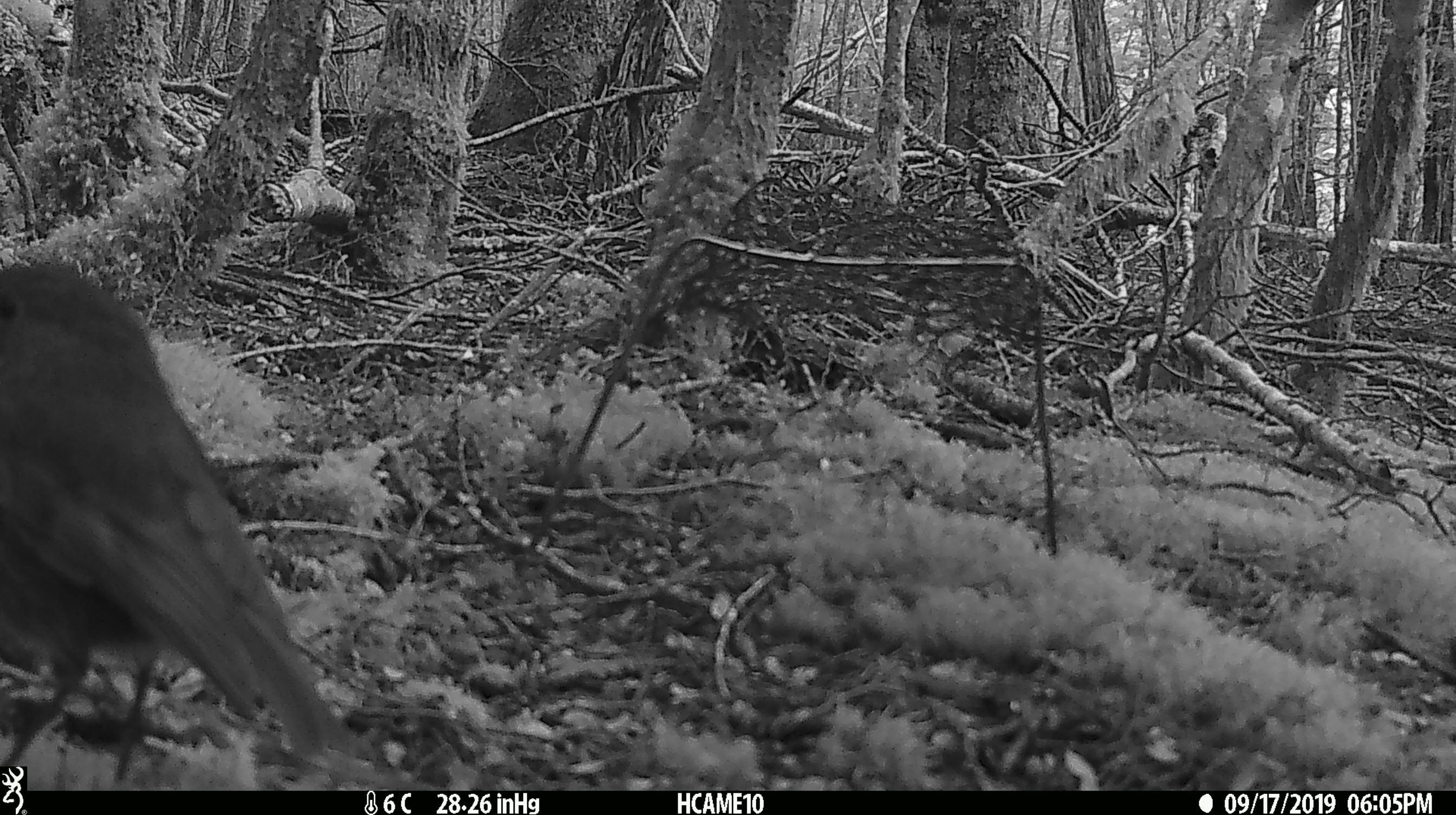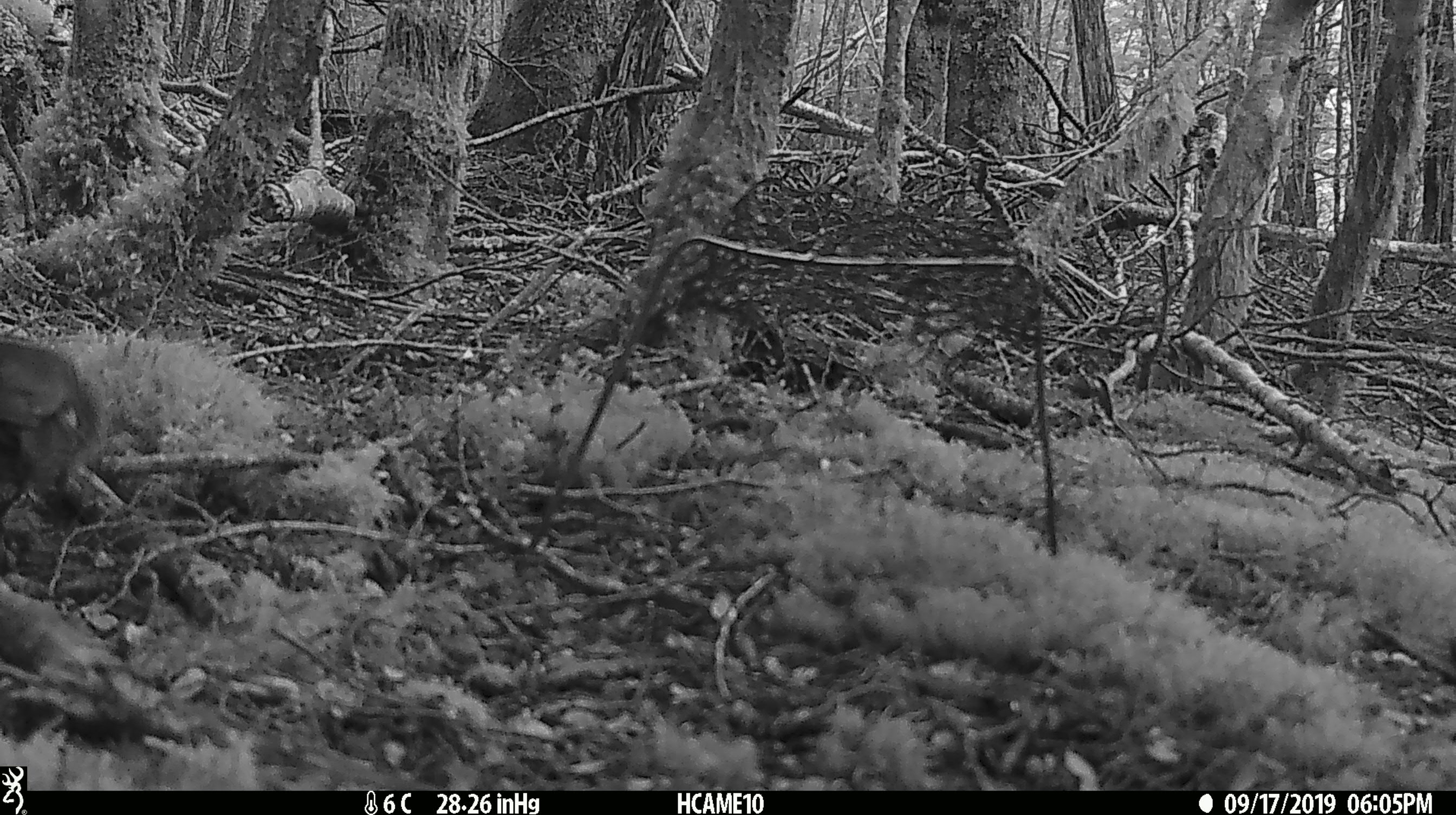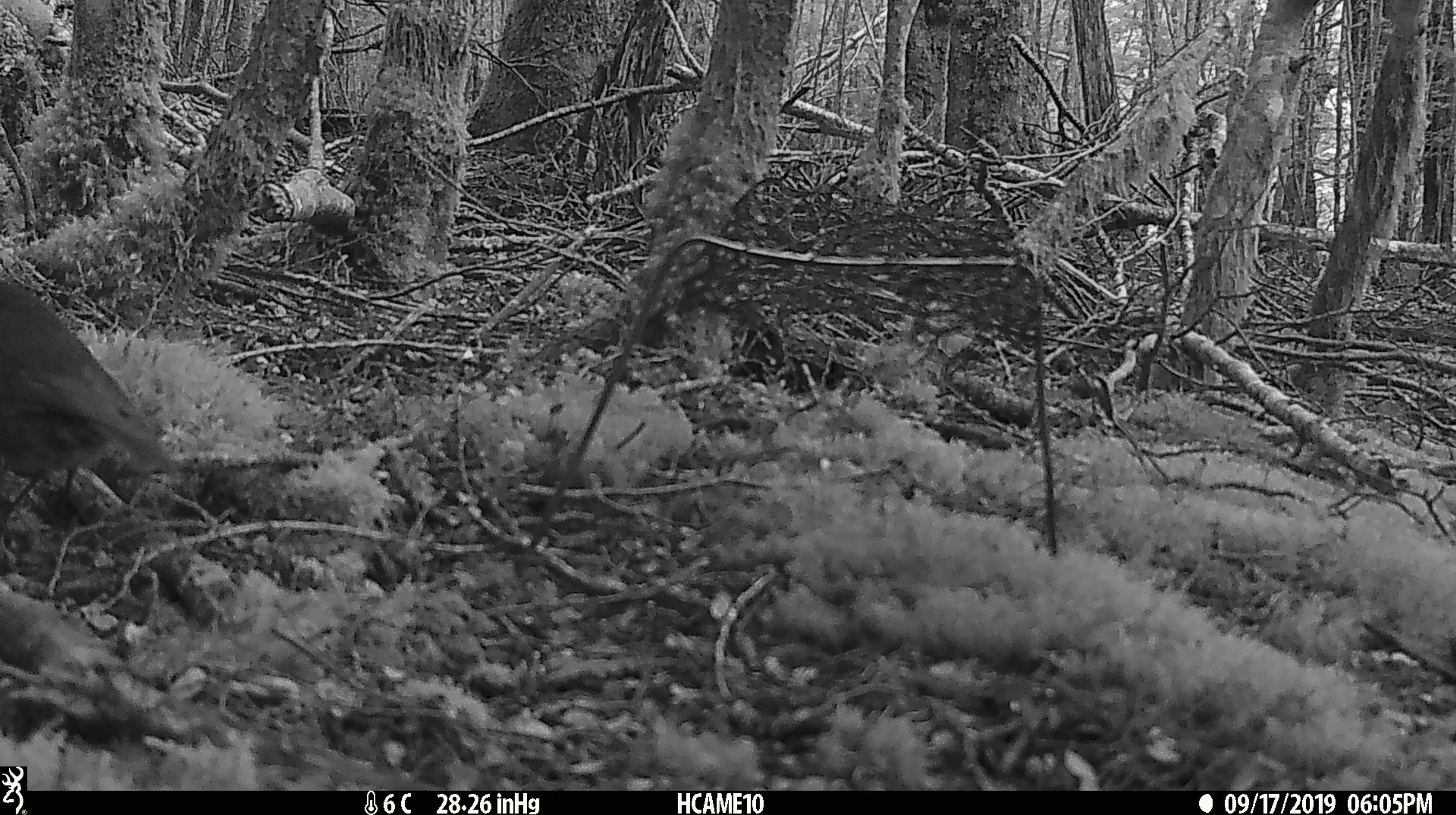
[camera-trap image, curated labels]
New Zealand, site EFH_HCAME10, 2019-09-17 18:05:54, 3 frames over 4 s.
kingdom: Animalia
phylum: Chordata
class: Aves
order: Passeriformes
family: Petroicidae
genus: Petroica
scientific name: Petroica australis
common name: new zealand robin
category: robin